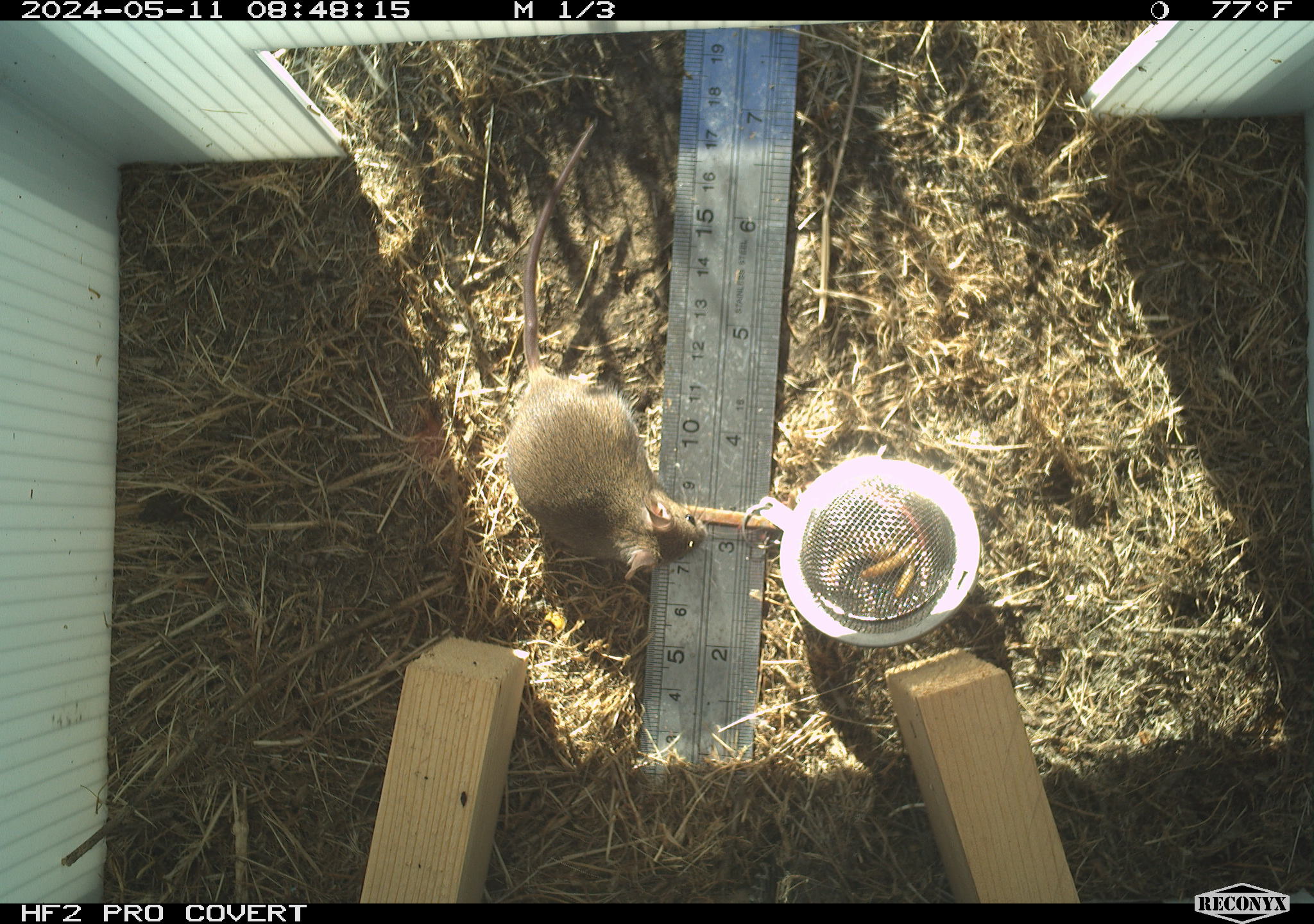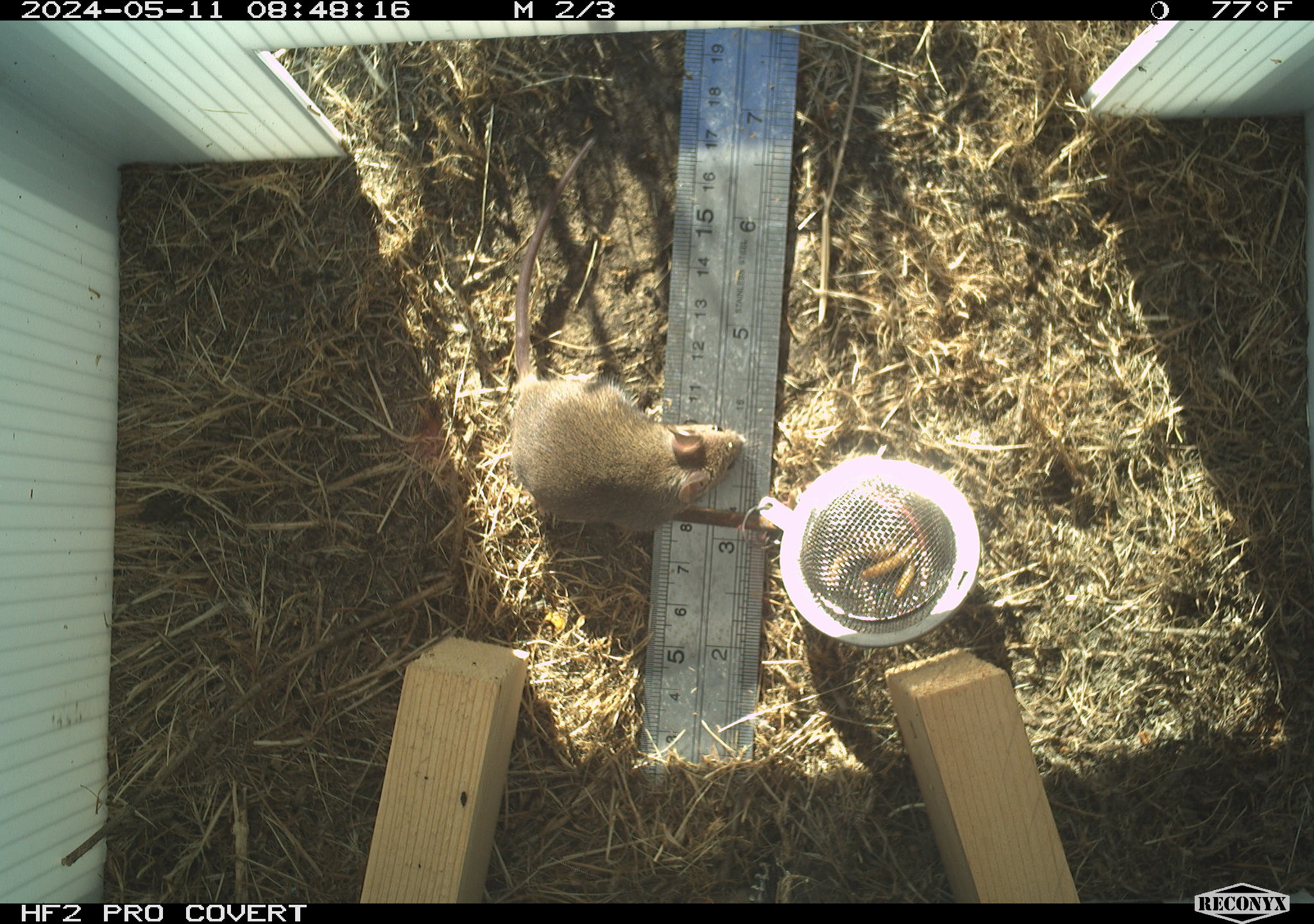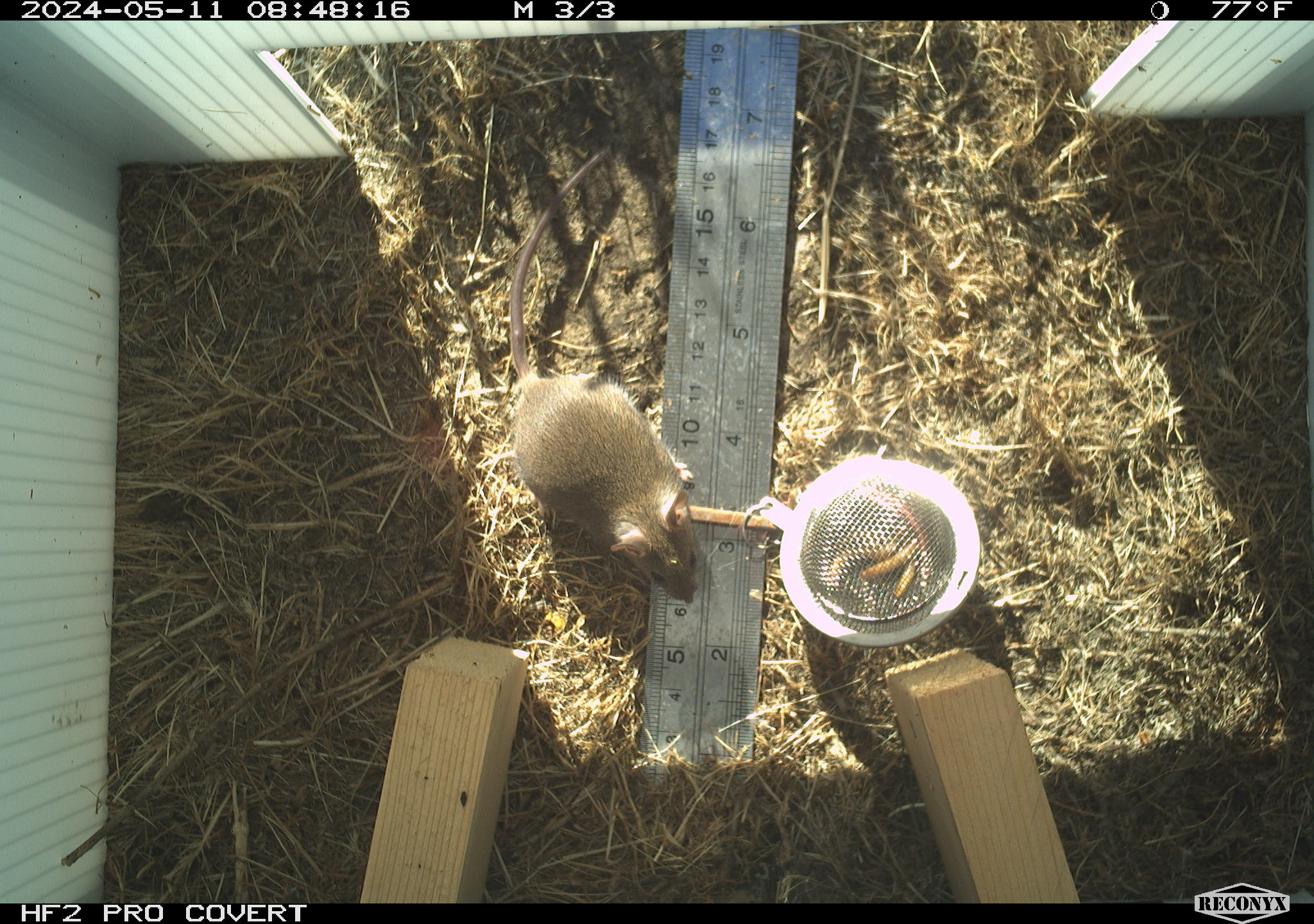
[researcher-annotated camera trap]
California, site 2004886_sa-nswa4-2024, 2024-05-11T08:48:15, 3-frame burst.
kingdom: Animalia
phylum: Chordata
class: Mammalia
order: Rodentia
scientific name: Rodentia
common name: mouse species